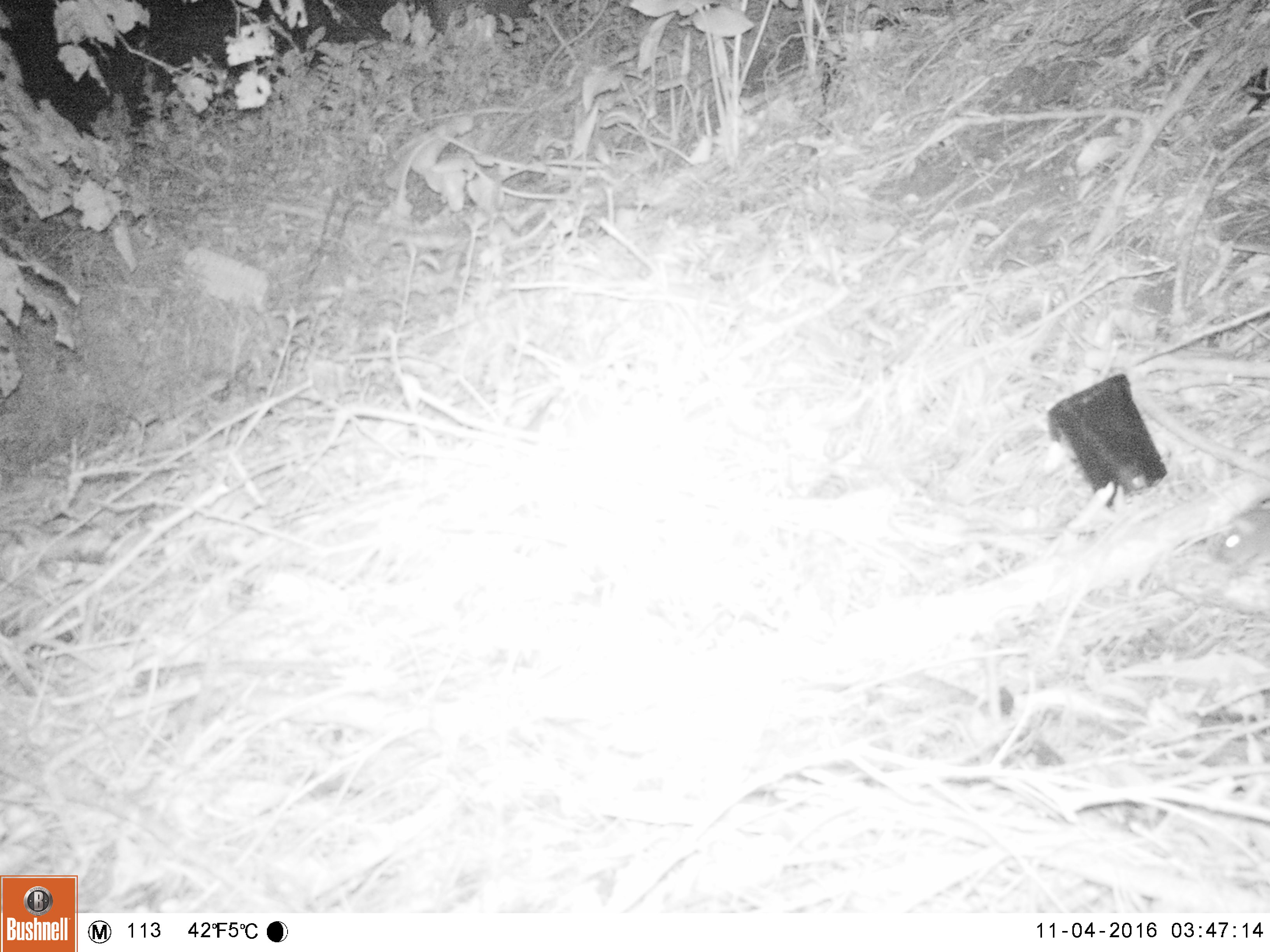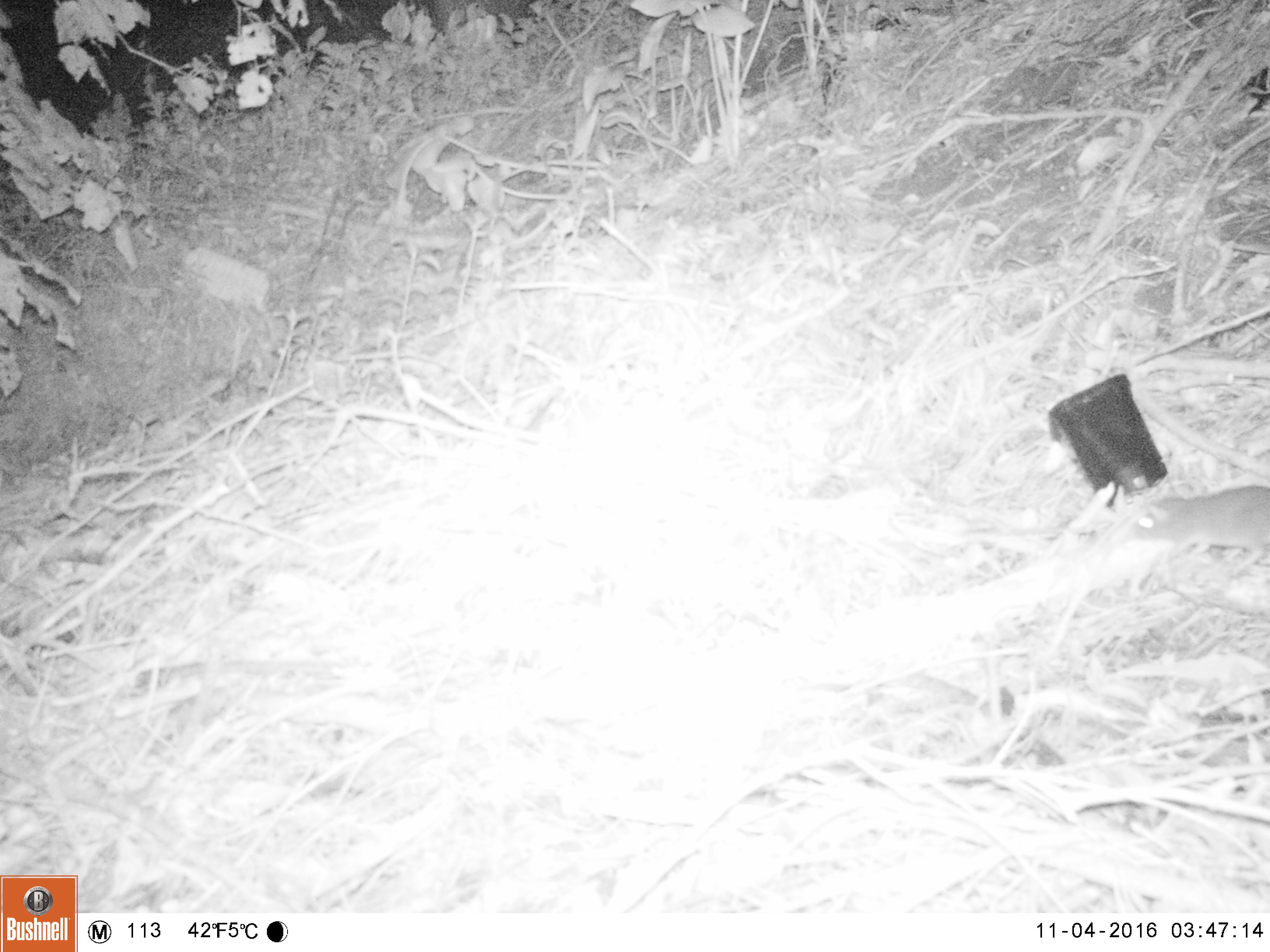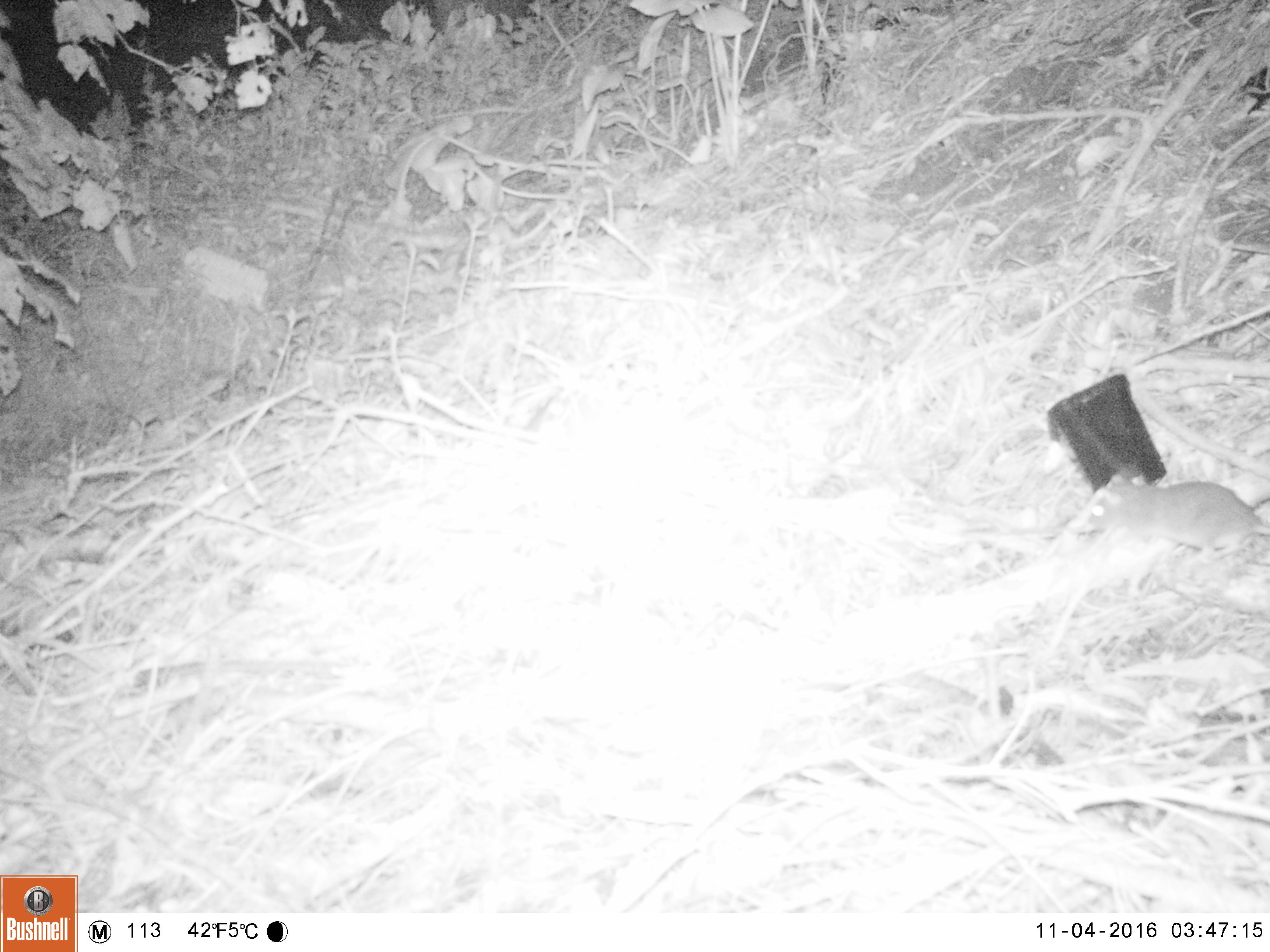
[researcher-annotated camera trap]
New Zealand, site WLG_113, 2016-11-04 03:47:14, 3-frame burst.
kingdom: Animalia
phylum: Chordata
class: Mammalia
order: Rodentia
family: Muridae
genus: Rattus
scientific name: Rattus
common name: rat